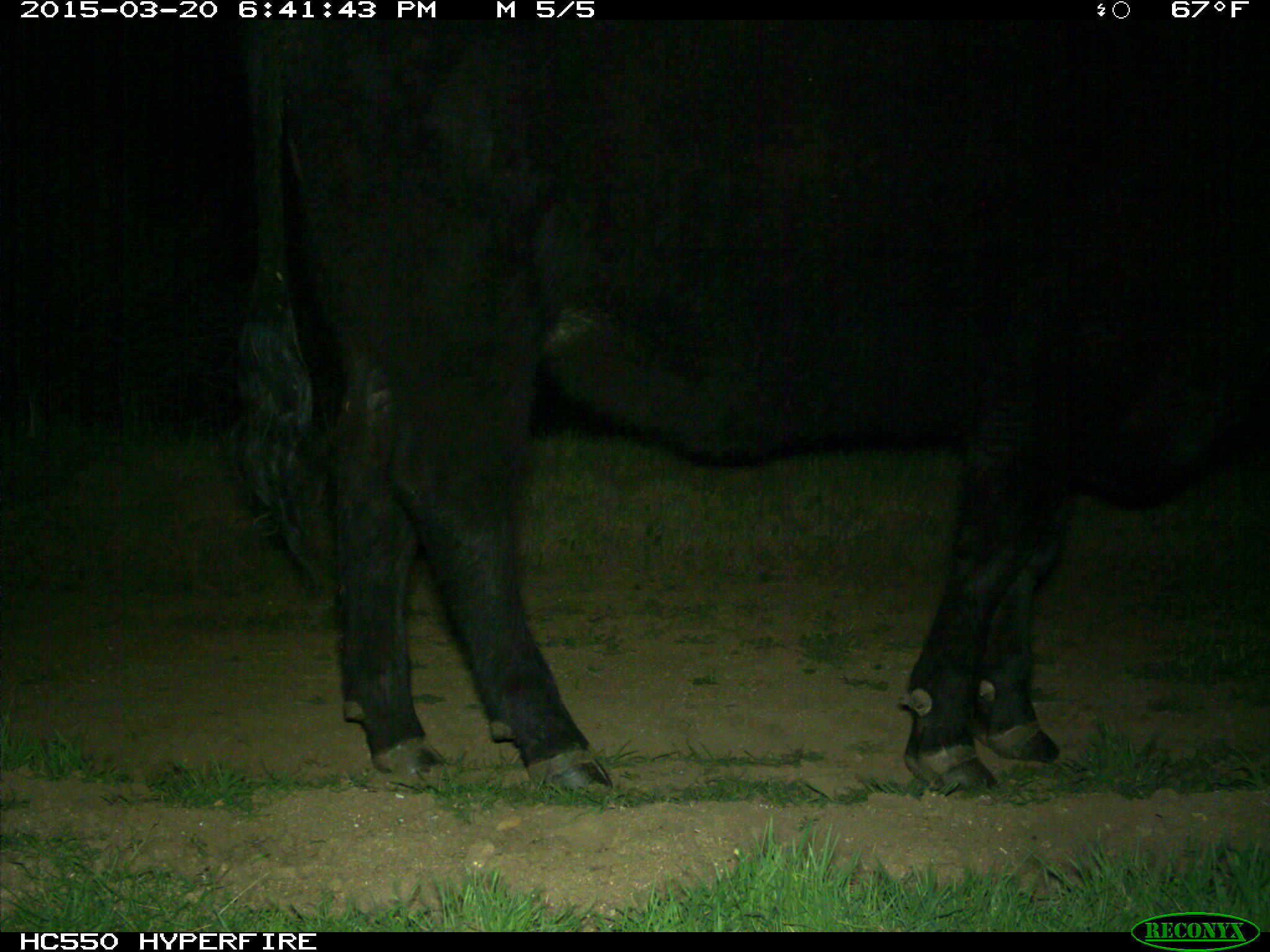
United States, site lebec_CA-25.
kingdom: Animalia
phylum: Chordata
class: Mammalia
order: Artiodactyla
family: Bovidae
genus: Bos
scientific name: Bos taurus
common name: domestic cow